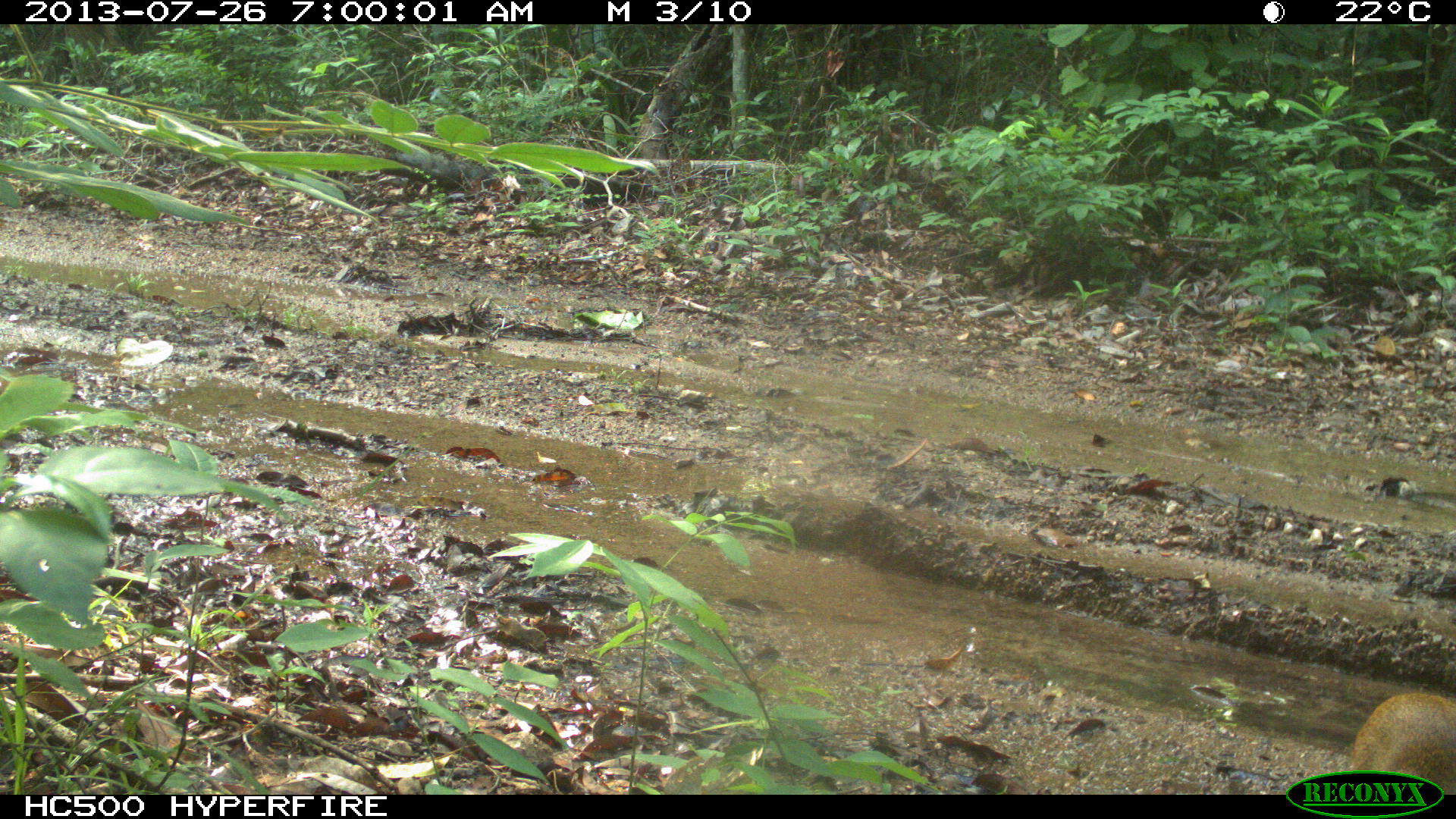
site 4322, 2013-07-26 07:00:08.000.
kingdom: Animalia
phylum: Chordata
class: Mammalia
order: Rodentia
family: Dasyproctidae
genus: Dasyprocta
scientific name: Dasyprocta punctata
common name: central american agouti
Dasyprocta punctata (central american agouti), count 1.